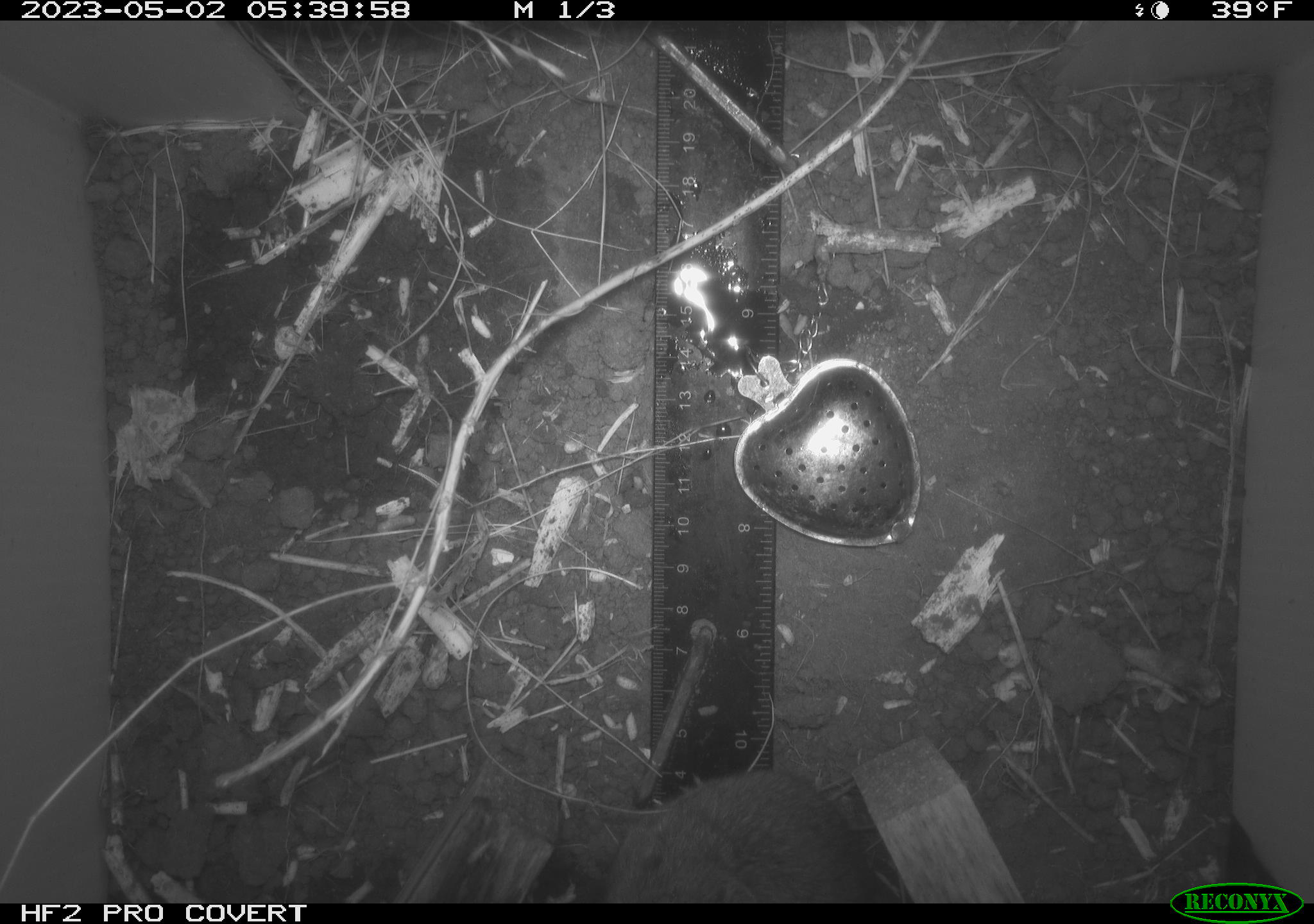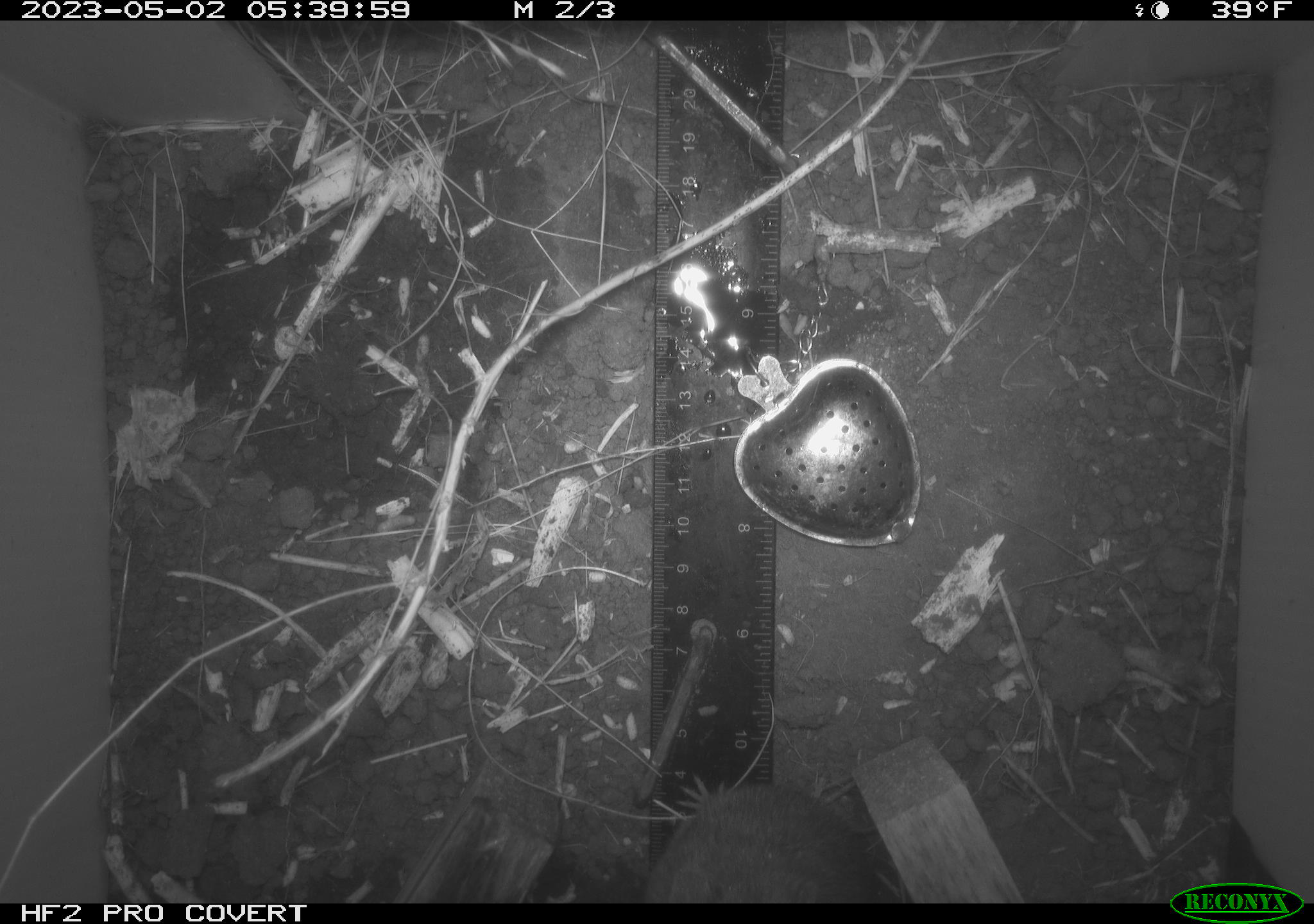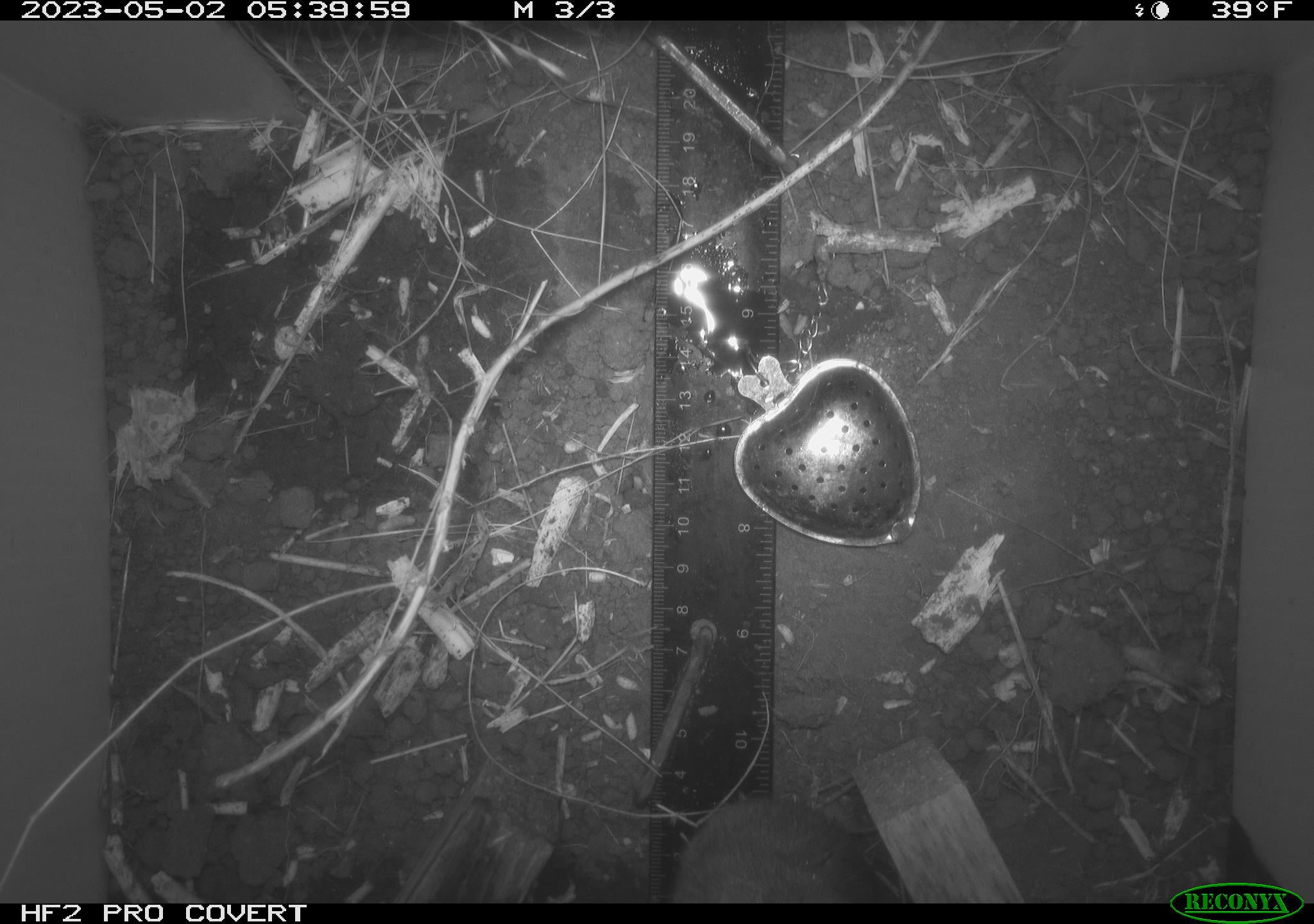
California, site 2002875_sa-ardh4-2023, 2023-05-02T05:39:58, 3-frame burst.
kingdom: Animalia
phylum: Chordata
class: Mammalia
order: Rodentia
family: Cricetidae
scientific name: Arvicolinae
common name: voles, lemmings, and muskrats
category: arvicolinae subfamily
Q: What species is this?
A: Arvicolinae subfamily (voles, lemmings, and muskrats) (Arvicolinae).